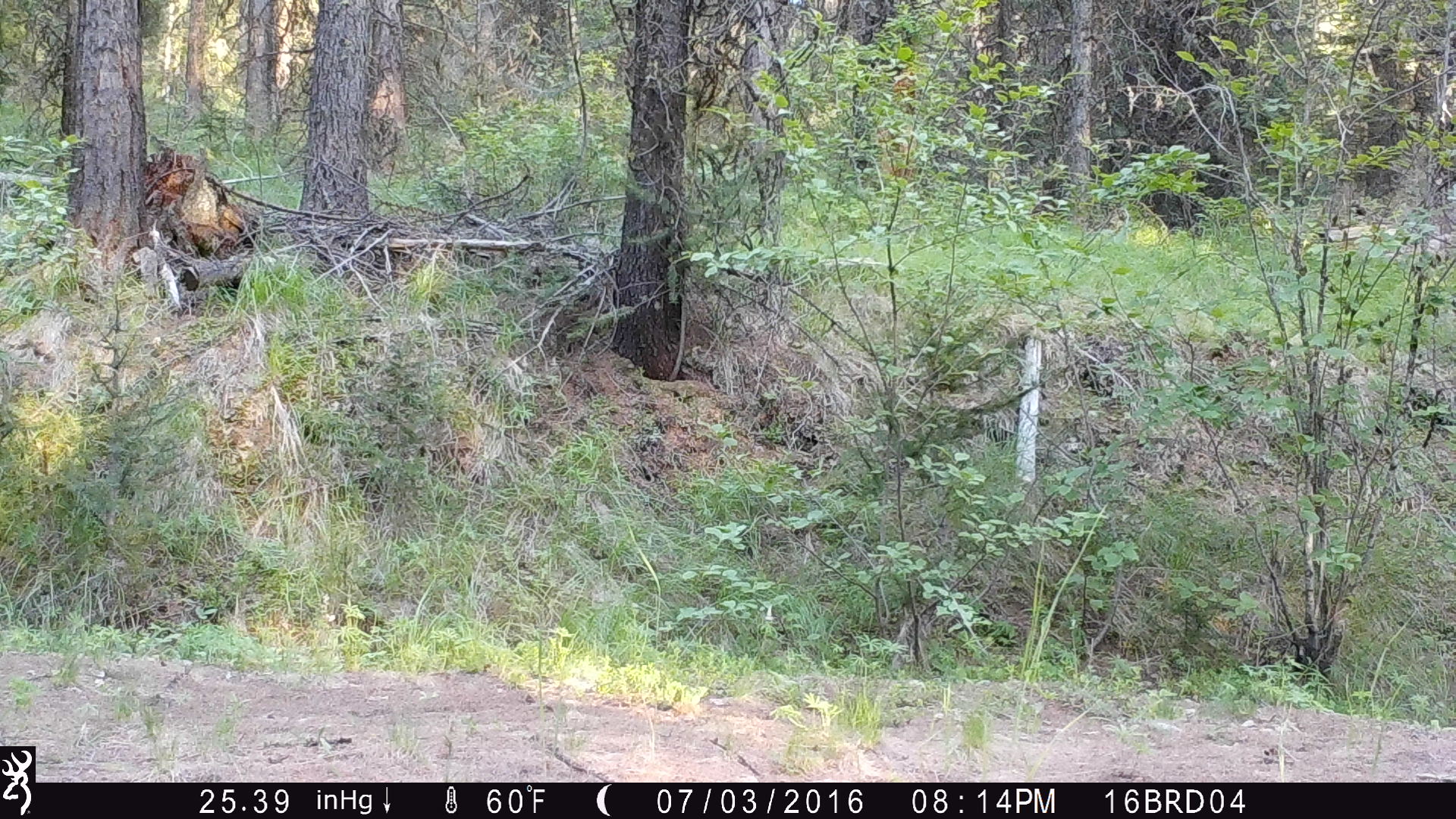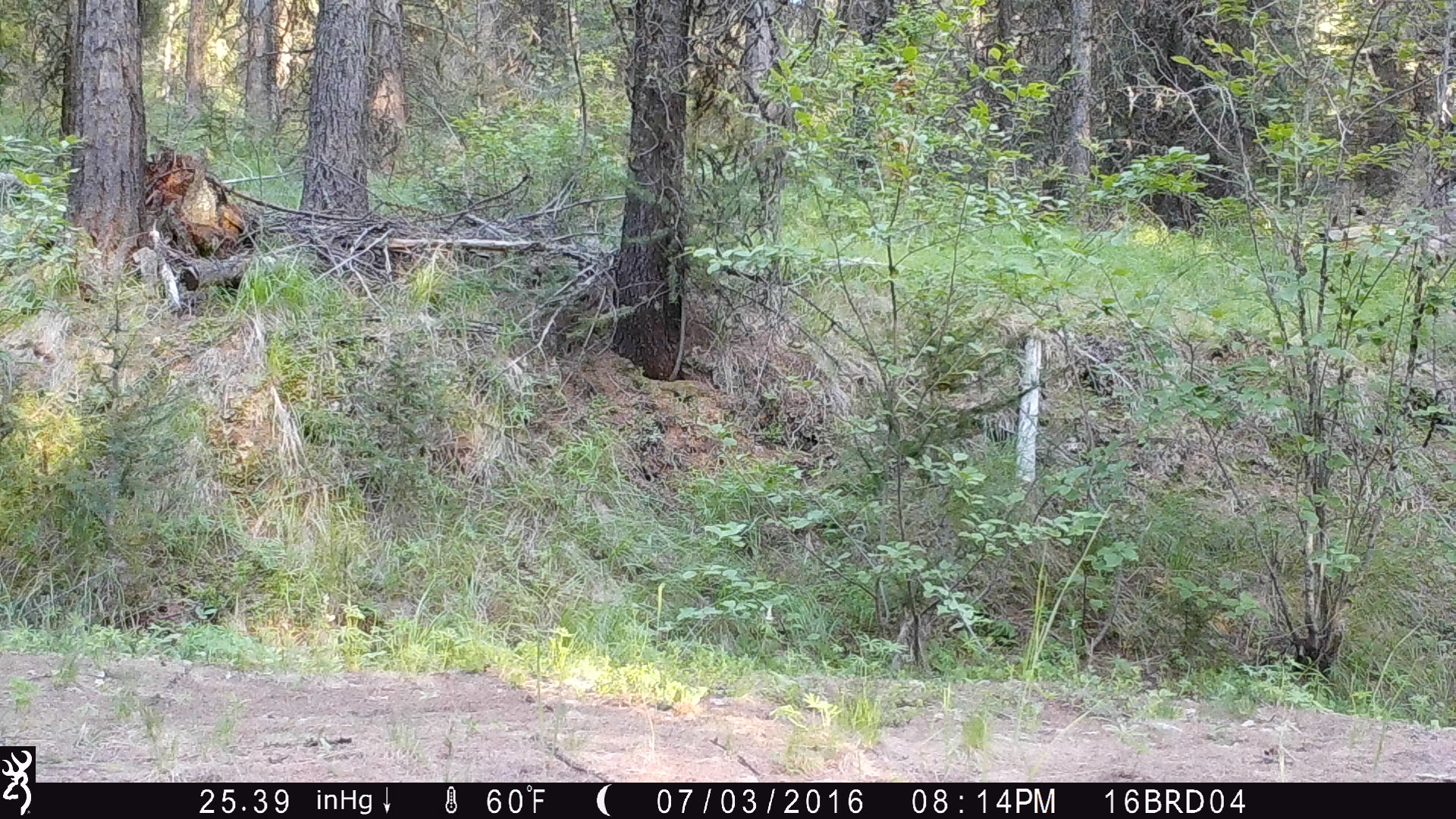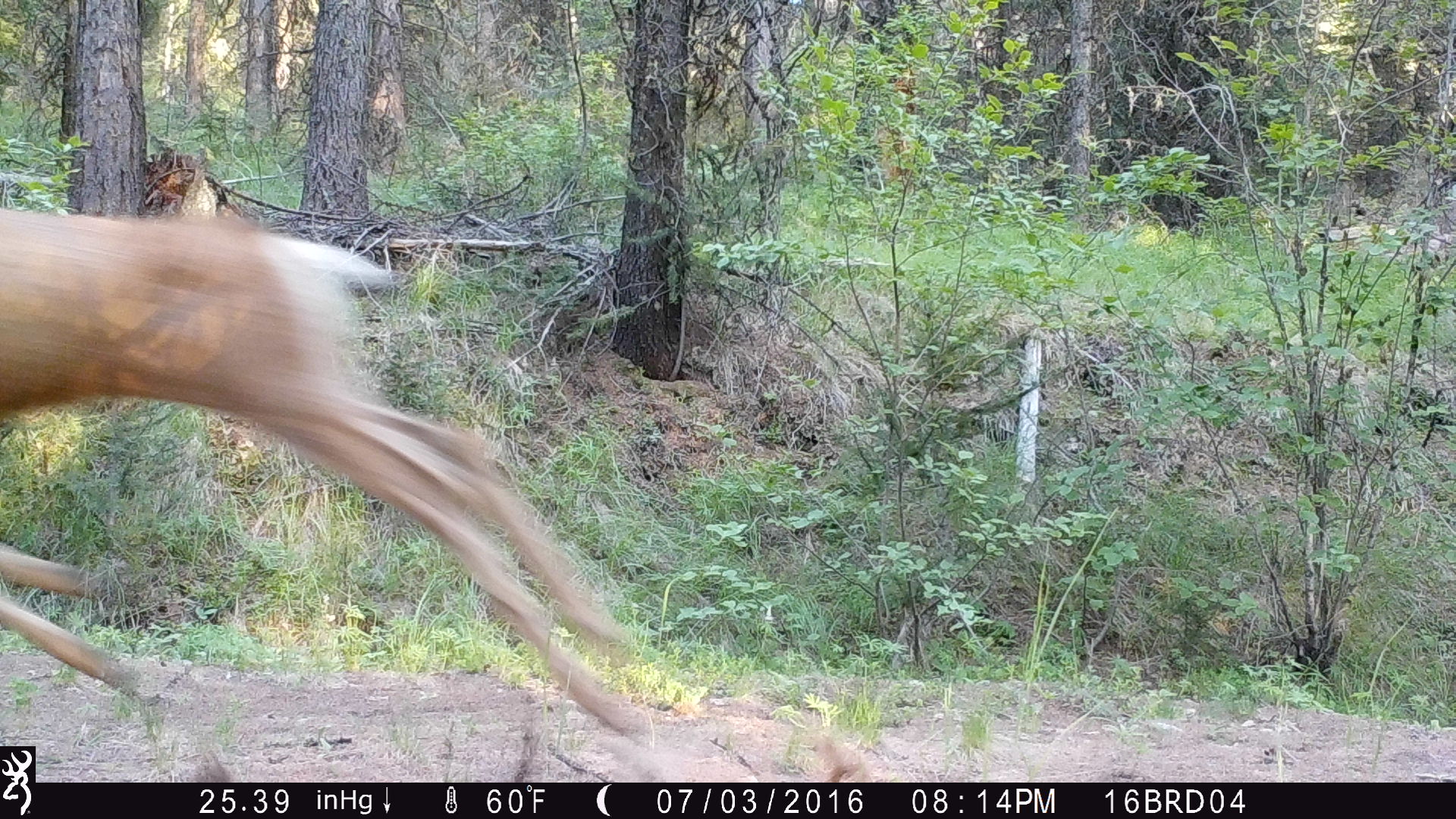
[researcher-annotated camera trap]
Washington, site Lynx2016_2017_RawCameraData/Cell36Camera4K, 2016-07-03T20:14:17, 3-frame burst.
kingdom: Animalia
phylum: Chordata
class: Mammalia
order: Artiodactyla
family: Cervidae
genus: Odocoileus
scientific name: Odocoileus hemionus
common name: mule deer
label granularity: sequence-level